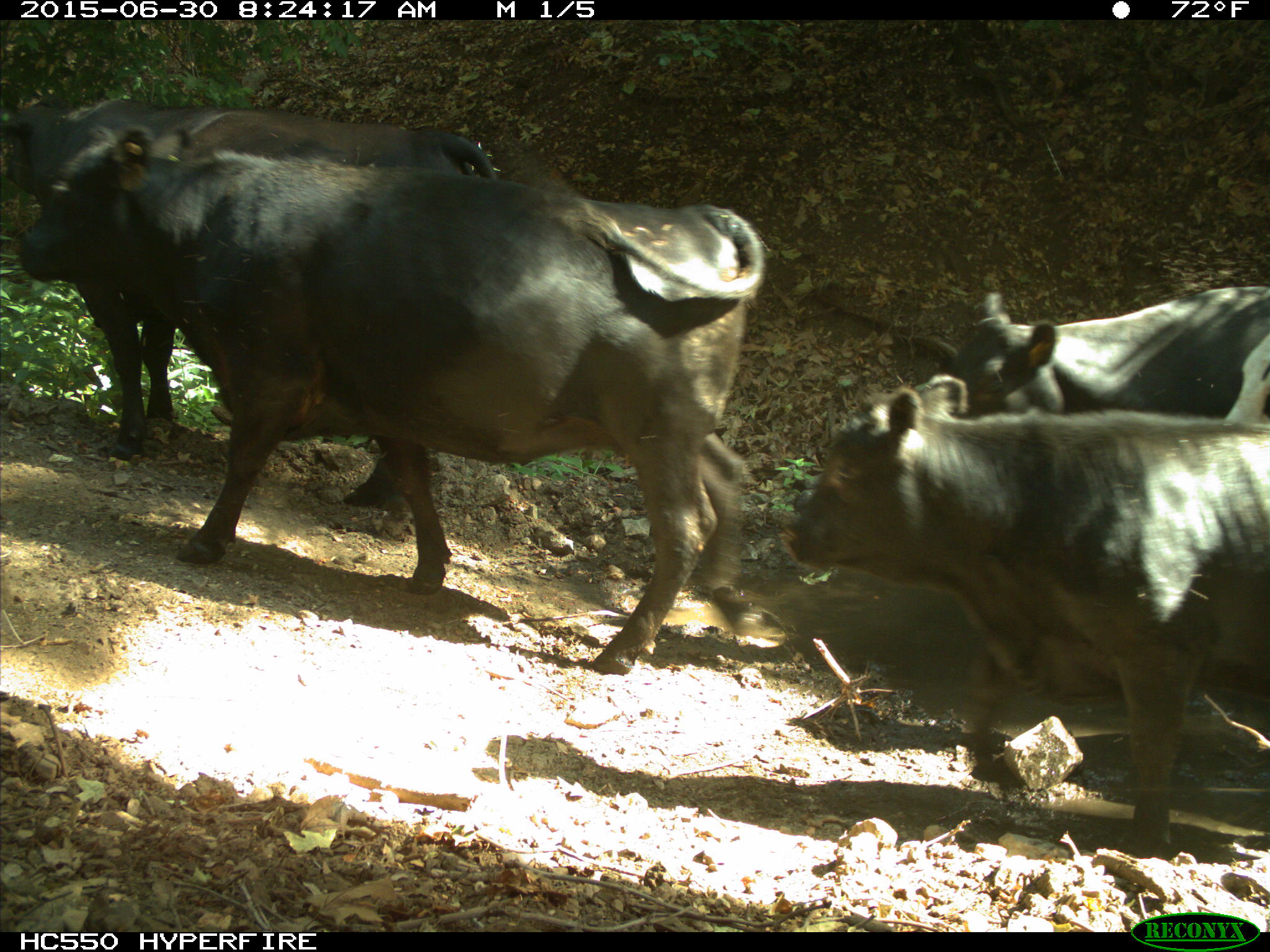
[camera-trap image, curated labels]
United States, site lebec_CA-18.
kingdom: Animalia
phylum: Chordata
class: Mammalia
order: Artiodactyla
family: Bovidae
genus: Bos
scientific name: Bos taurus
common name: domestic cow